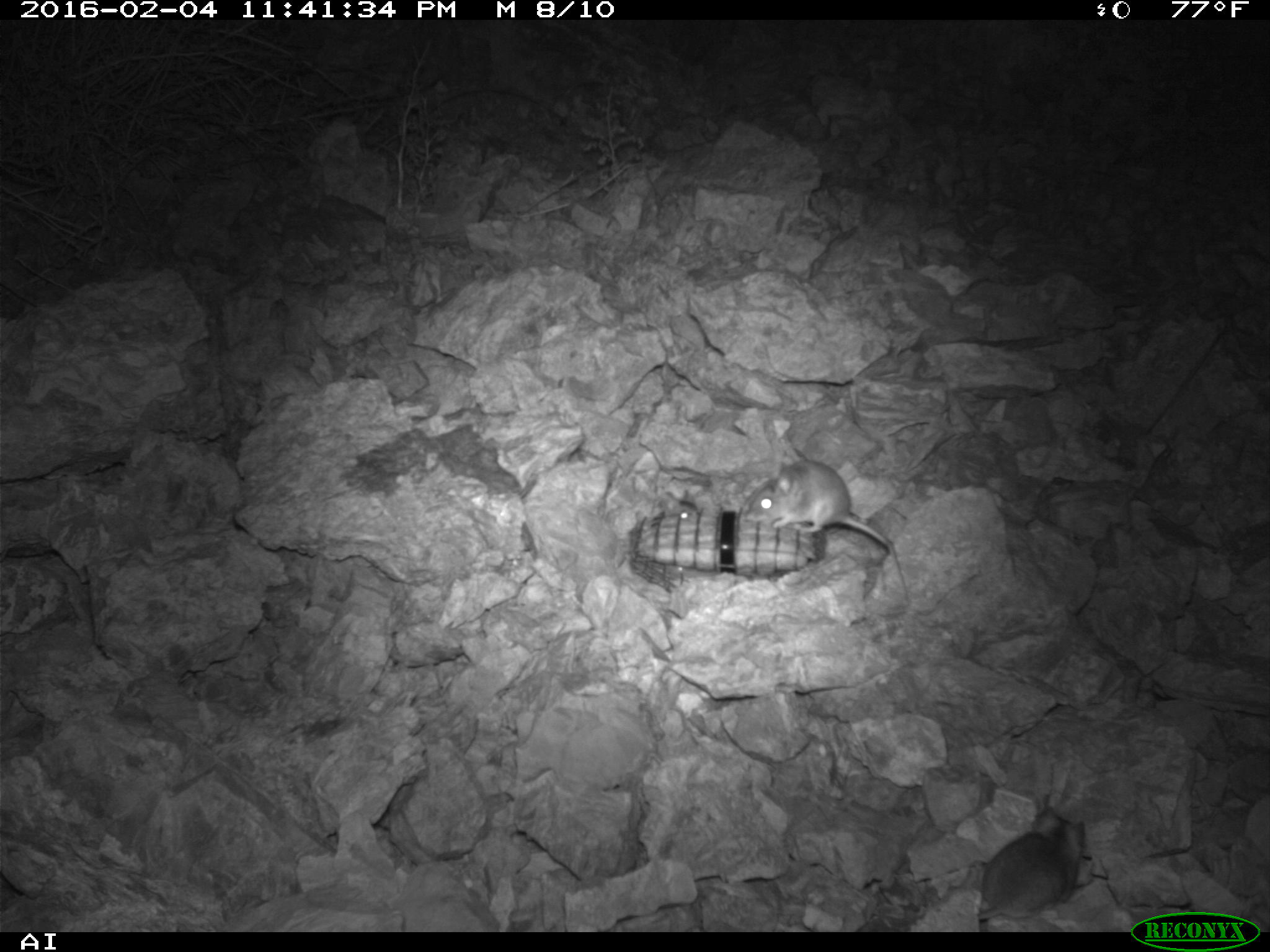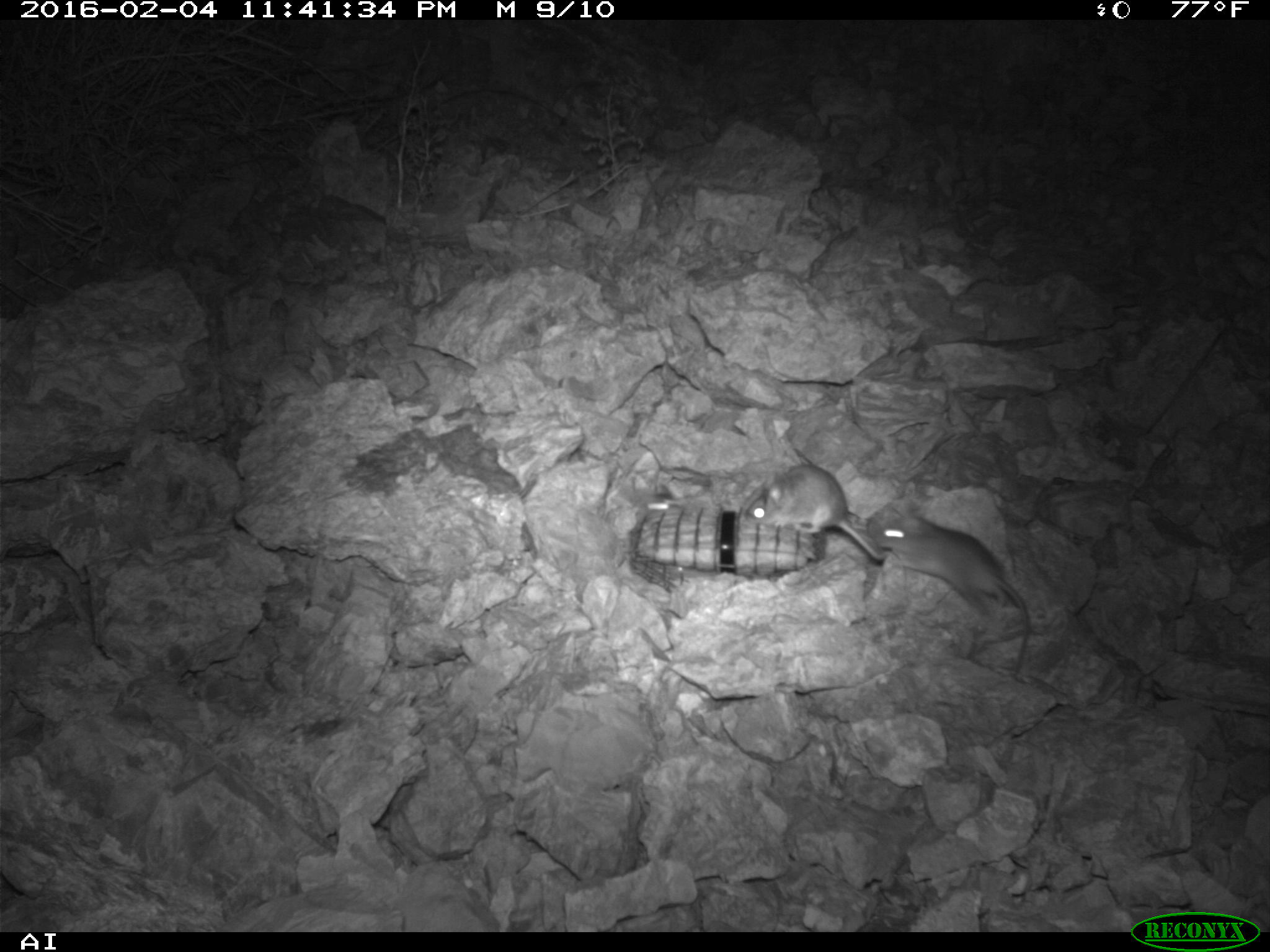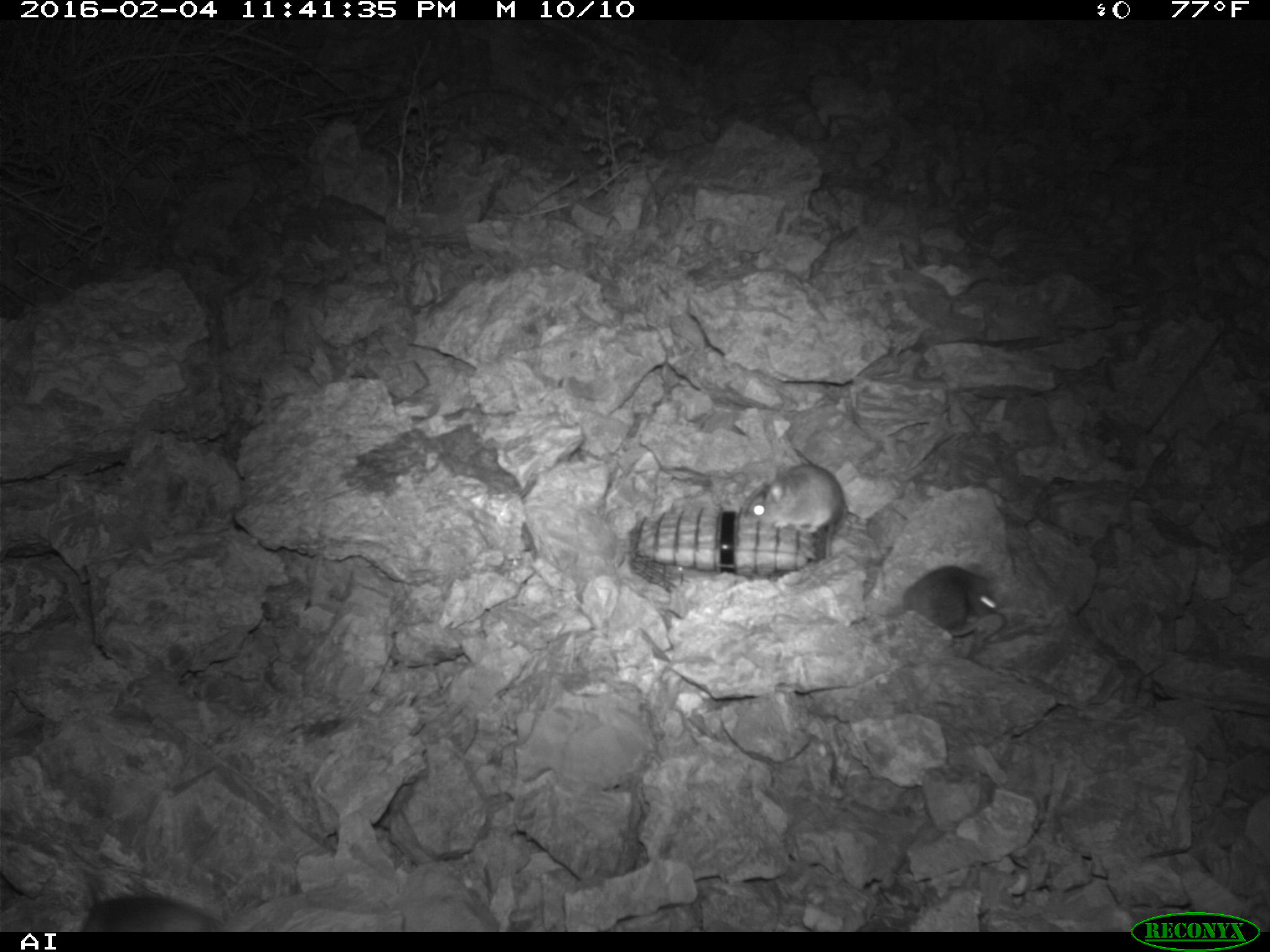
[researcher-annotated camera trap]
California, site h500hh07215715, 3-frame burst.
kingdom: Animalia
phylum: Chordata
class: Mammalia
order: Rodentia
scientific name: Rodentia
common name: rodent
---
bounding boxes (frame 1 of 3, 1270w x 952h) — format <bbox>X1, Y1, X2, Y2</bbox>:
rodent: <bbox>739, 457, 897, 557</bbox>; <bbox>977, 803, 1083, 932</bbox>; <bbox>667, 500, 693, 520</bbox>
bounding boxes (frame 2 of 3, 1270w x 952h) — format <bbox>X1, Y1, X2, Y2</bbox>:
rodent: <bbox>876, 500, 1029, 673</bbox>; <bbox>747, 464, 884, 559</bbox>; <bbox>623, 487, 672, 519</bbox>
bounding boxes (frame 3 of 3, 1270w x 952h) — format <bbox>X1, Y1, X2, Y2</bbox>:
rodent: <bbox>744, 463, 845, 562</bbox>; <bbox>64, 874, 231, 932</bbox>; <bbox>902, 563, 1003, 630</bbox>